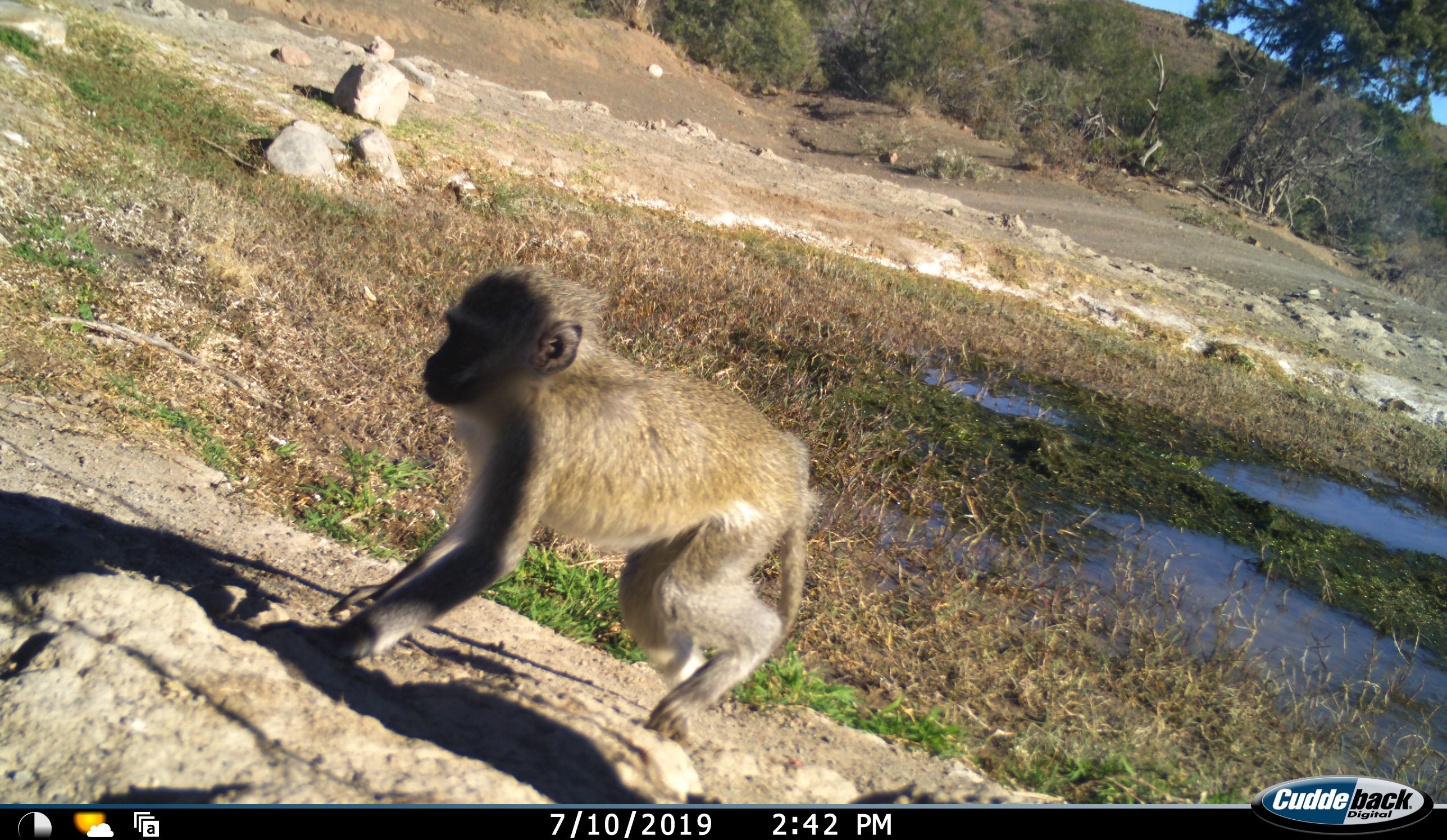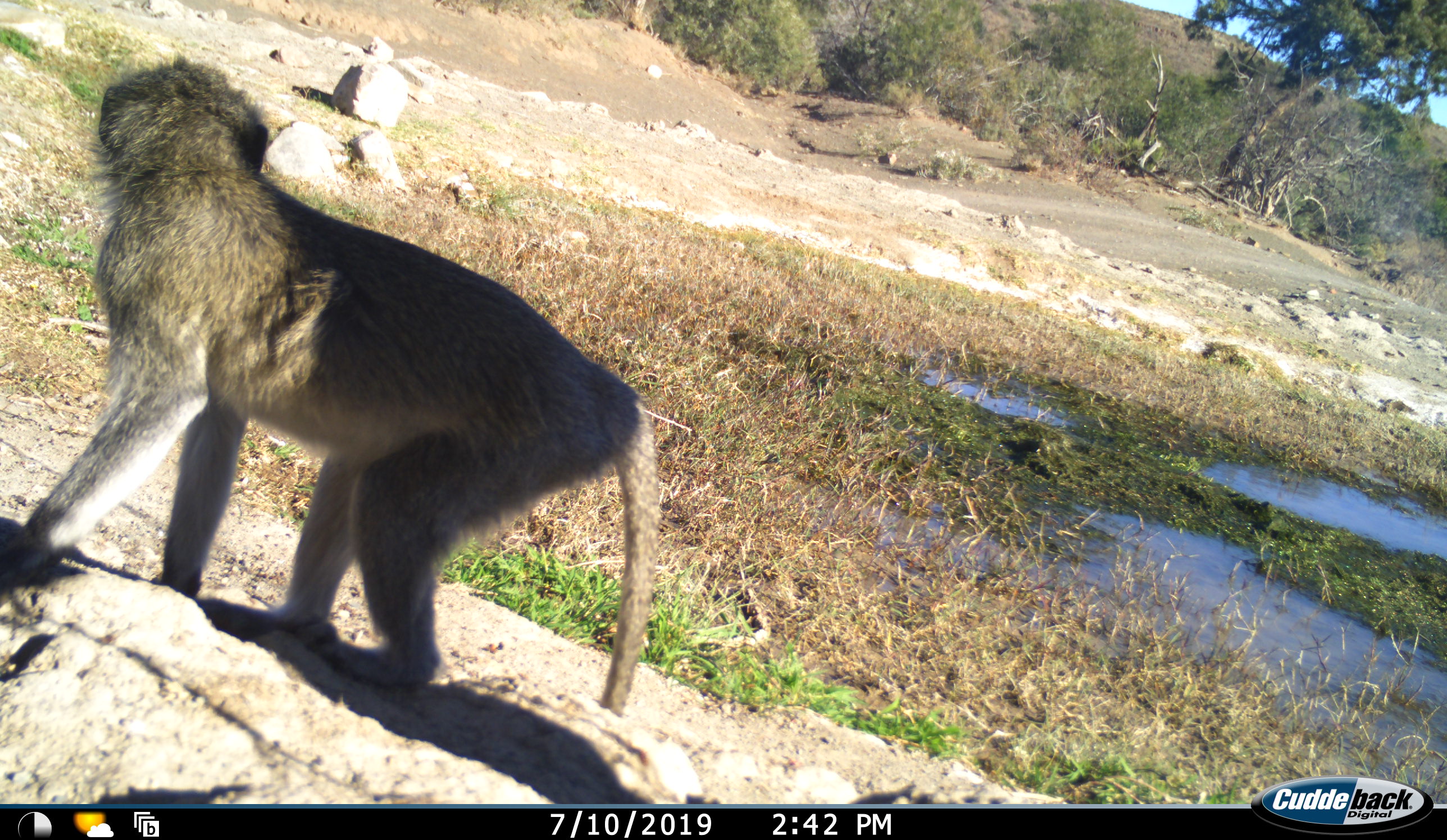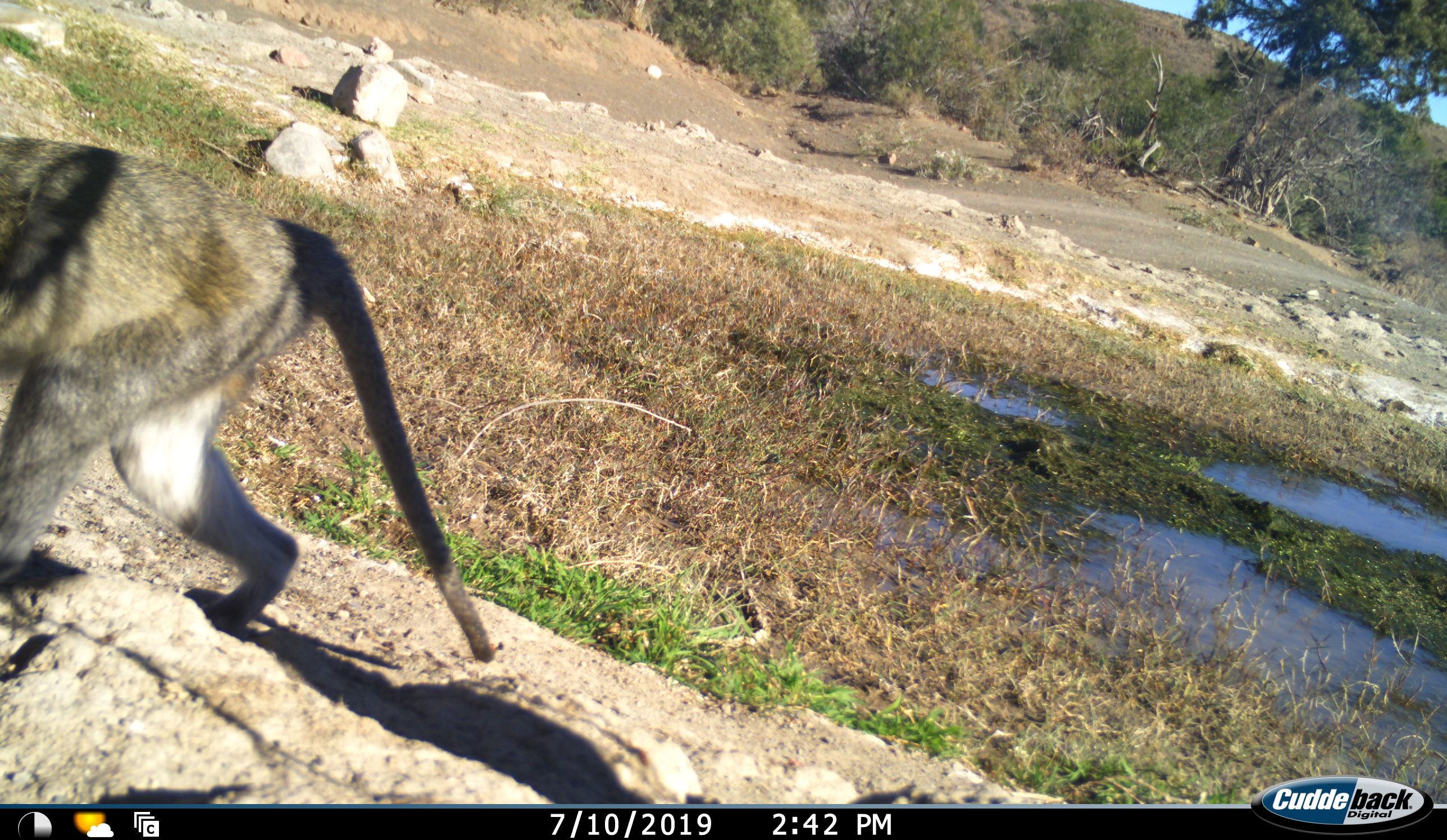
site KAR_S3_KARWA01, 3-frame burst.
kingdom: Animalia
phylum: Chordata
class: Mammalia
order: Primates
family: Cercopithecidae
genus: Chlorocebus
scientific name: Chlorocebus pygerythrus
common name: vervet monkey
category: monkeyvervet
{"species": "monkeyvervet (vervet monkey) (Chlorocebus pygerythrus)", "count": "1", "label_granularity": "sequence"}